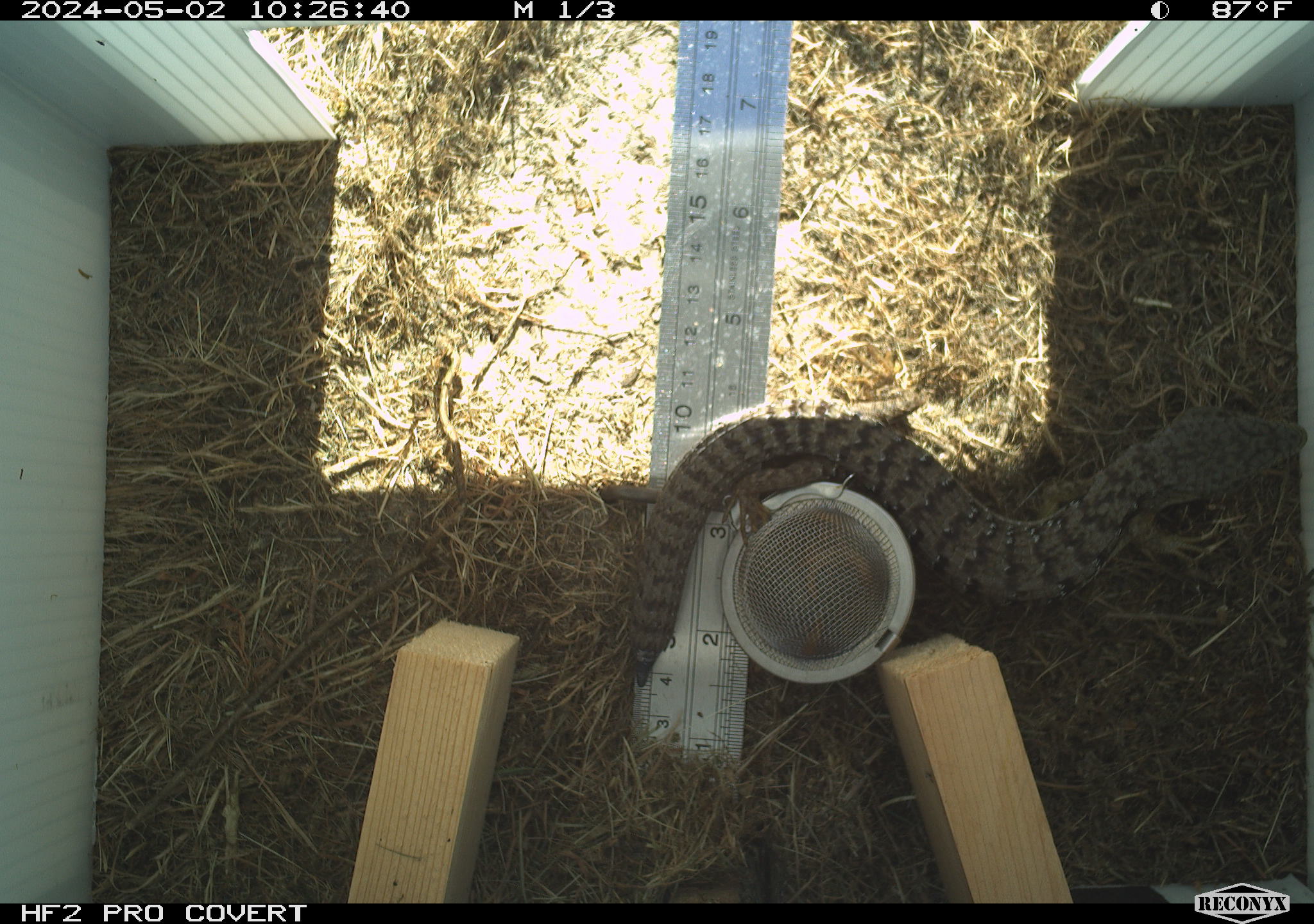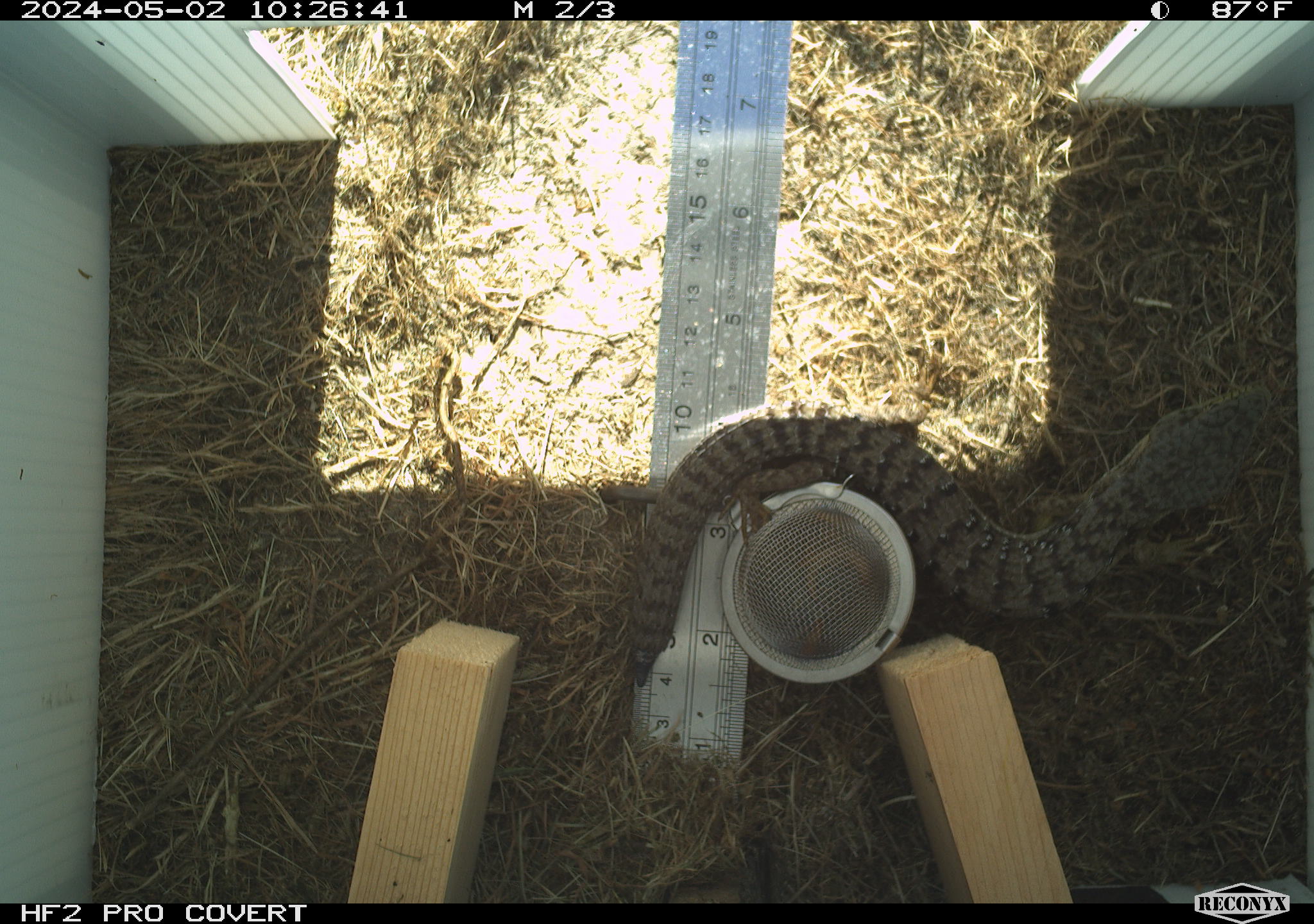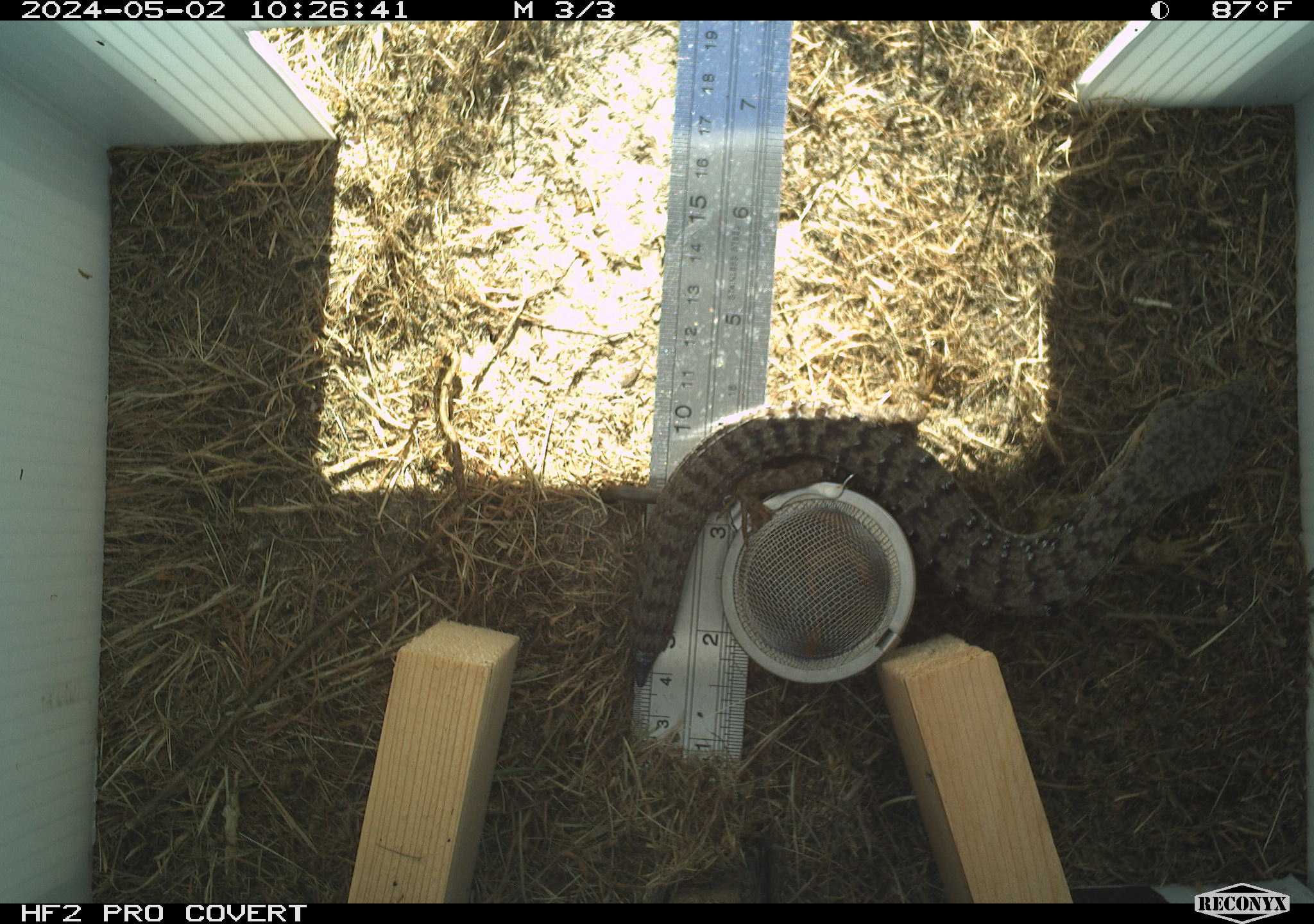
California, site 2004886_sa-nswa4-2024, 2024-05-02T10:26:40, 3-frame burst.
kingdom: Animalia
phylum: Chordata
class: Reptilia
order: Squamata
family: Anguidae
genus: Elgaria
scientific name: Elgaria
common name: alligator lizards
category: elgaria species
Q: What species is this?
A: Elgaria species (alligator lizards) (Elgaria).